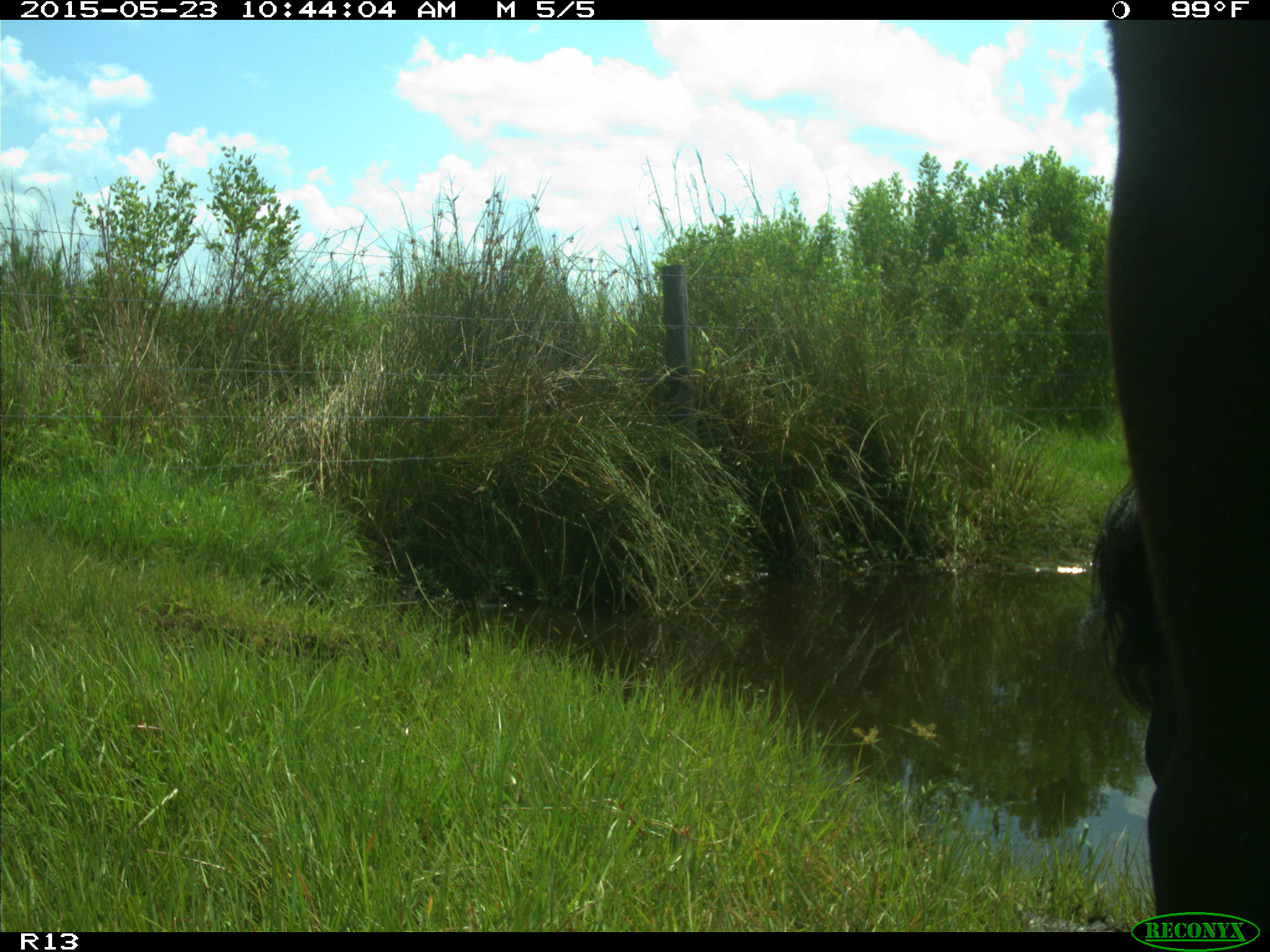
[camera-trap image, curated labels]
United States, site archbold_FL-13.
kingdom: Animalia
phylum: Chordata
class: Mammalia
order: Artiodactyla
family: Bovidae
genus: Bos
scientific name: Bos taurus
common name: domestic cow